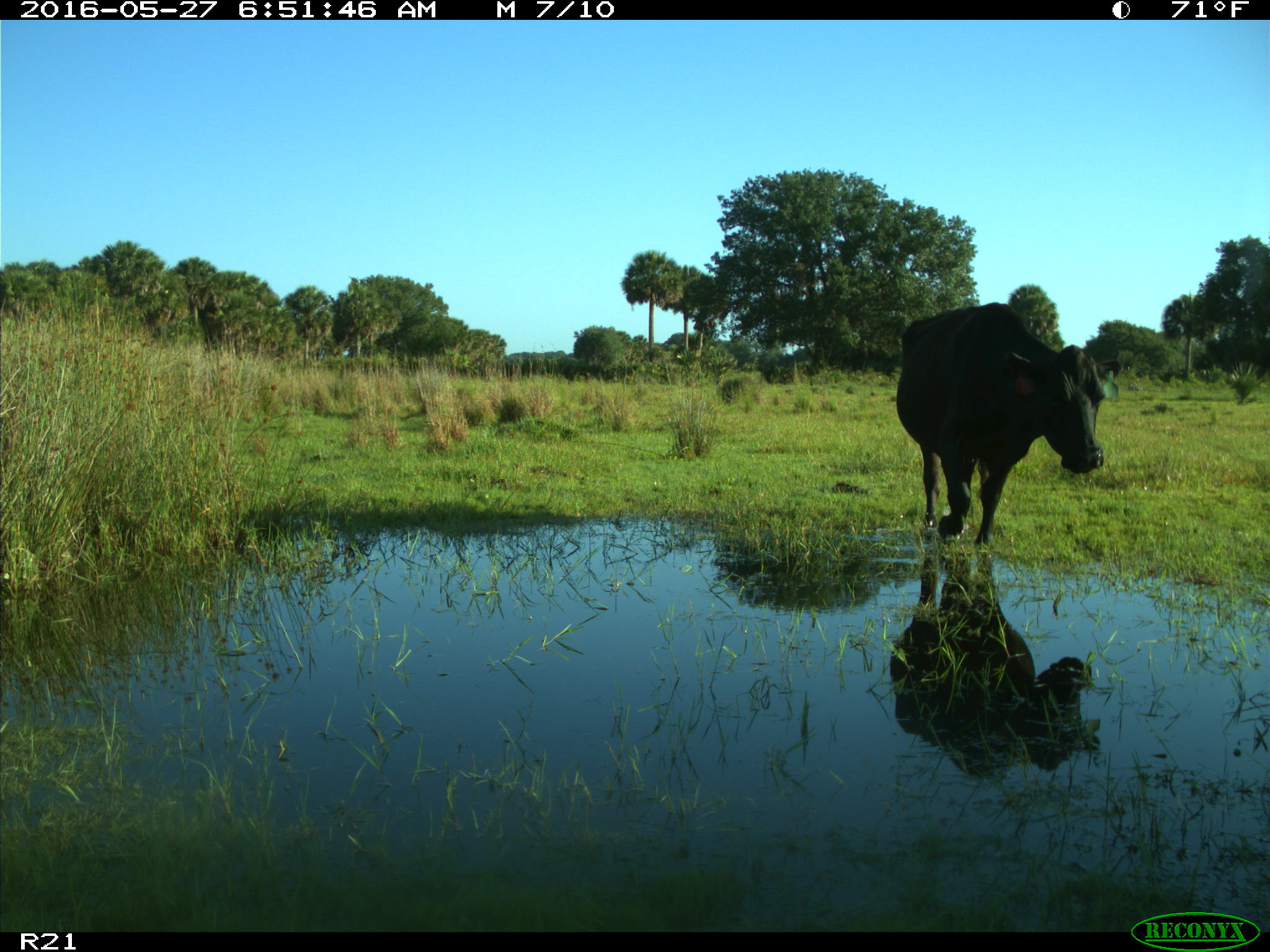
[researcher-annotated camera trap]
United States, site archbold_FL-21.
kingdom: Animalia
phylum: Chordata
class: Mammalia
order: Artiodactyla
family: Bovidae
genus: Bos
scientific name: Bos taurus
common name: domestic cow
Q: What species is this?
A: Bos taurus (domestic cow).